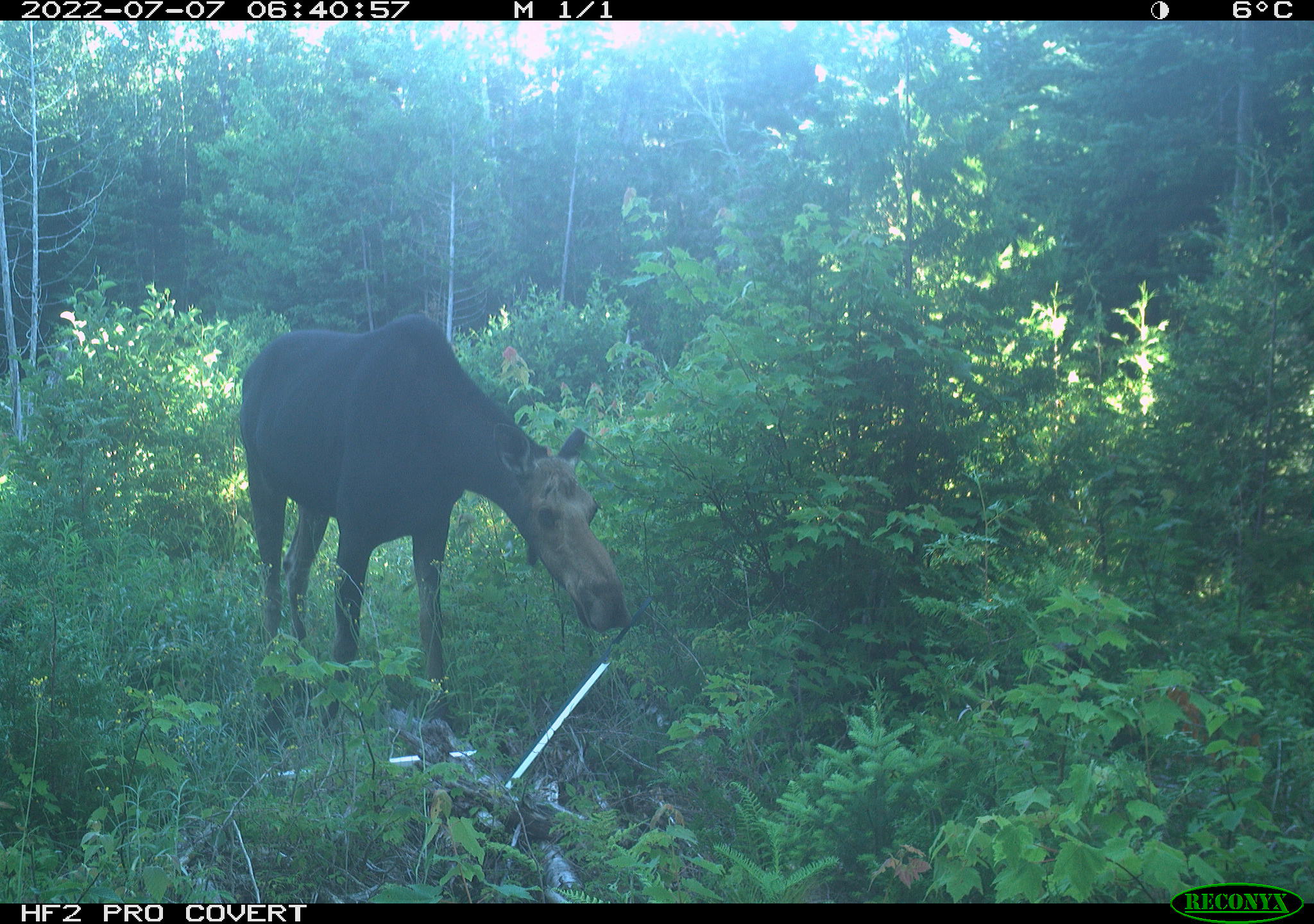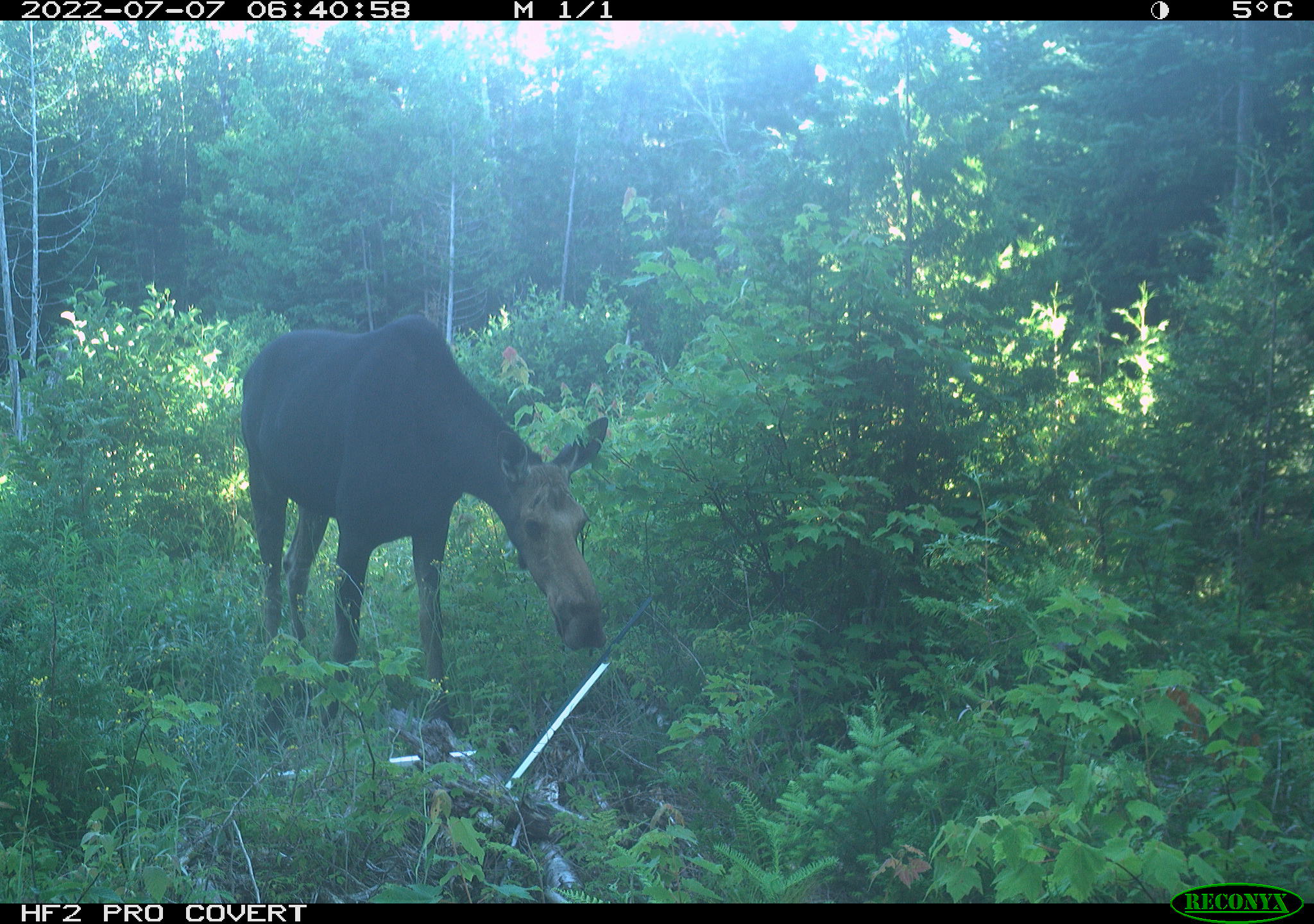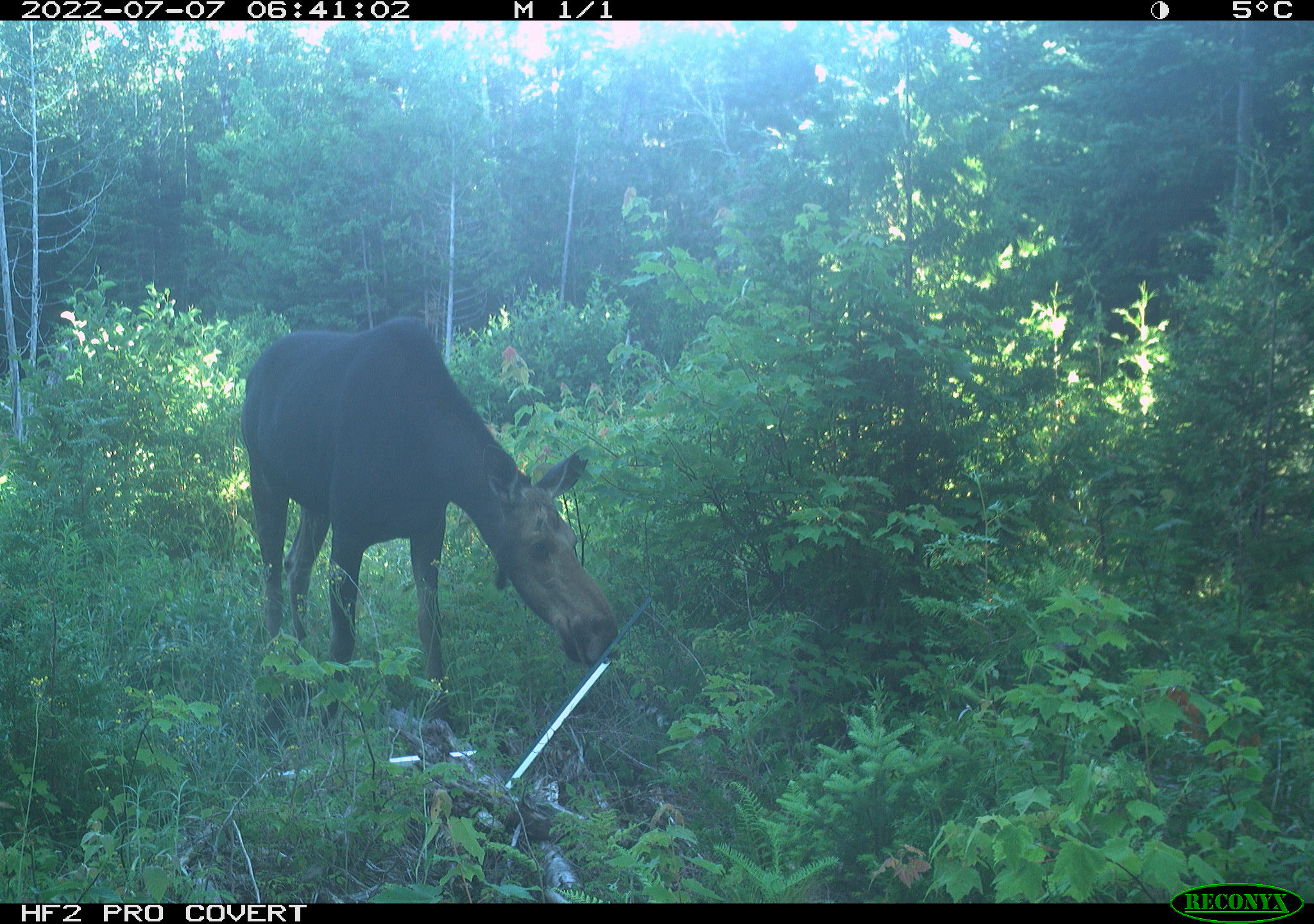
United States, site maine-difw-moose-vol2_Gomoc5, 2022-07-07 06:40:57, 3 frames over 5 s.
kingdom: Animalia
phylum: Chordata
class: Mammalia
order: Artiodactyla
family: Cervidae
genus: Alces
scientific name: Alces alces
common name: moose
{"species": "moose (Alces alces)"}